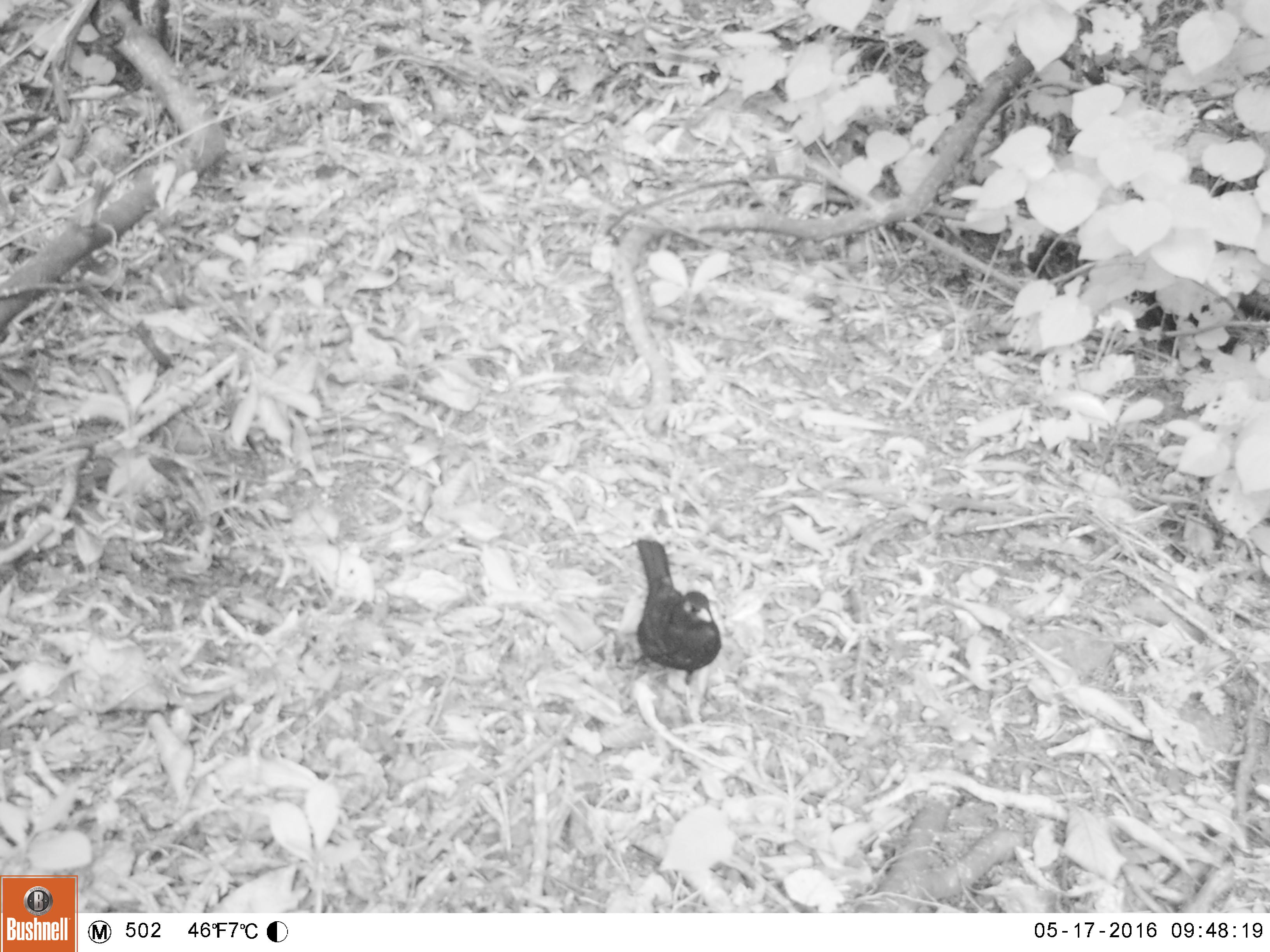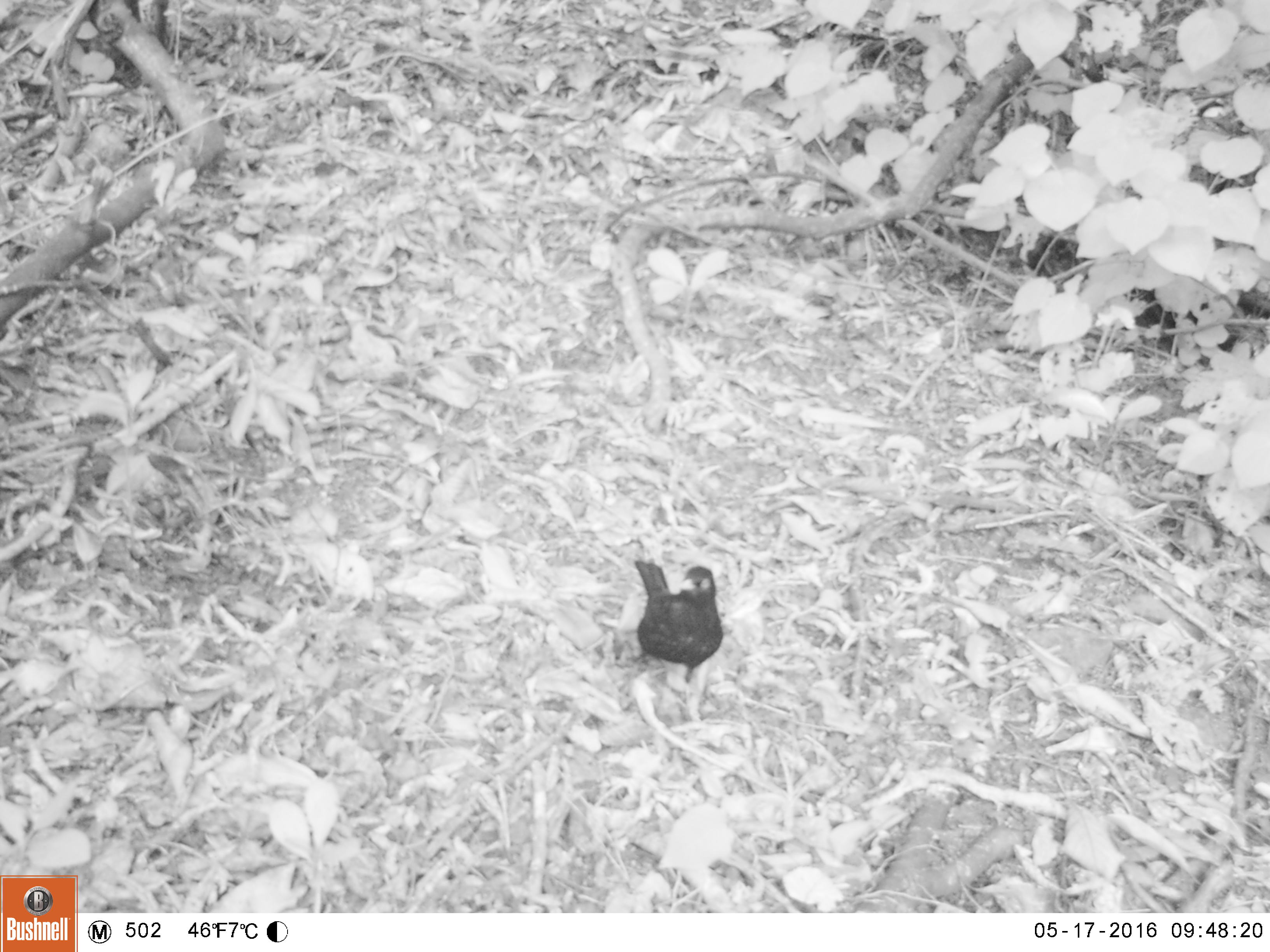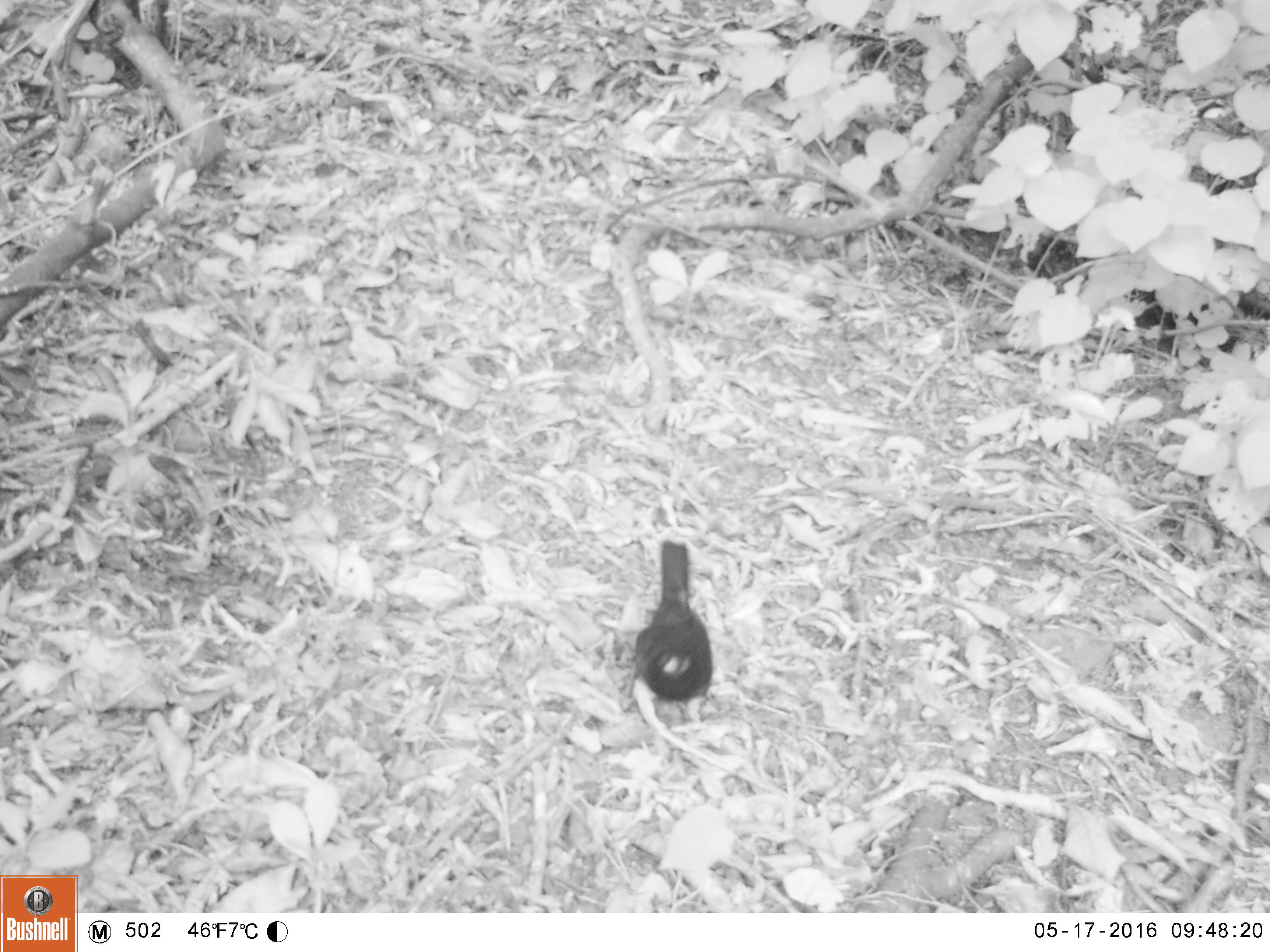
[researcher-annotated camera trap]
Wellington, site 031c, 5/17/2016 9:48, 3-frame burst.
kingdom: Animalia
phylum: Chordata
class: Aves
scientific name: Aves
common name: bird